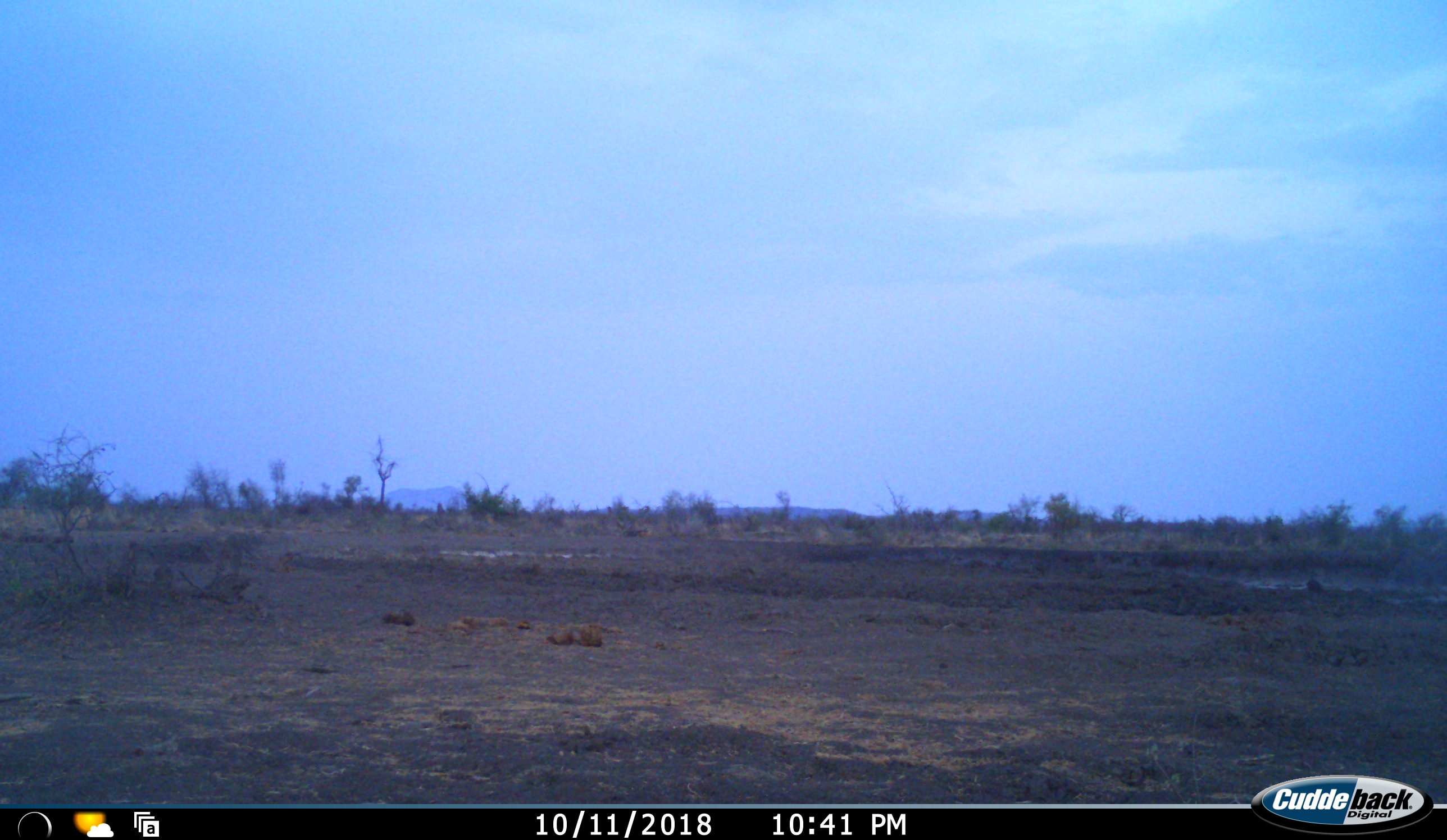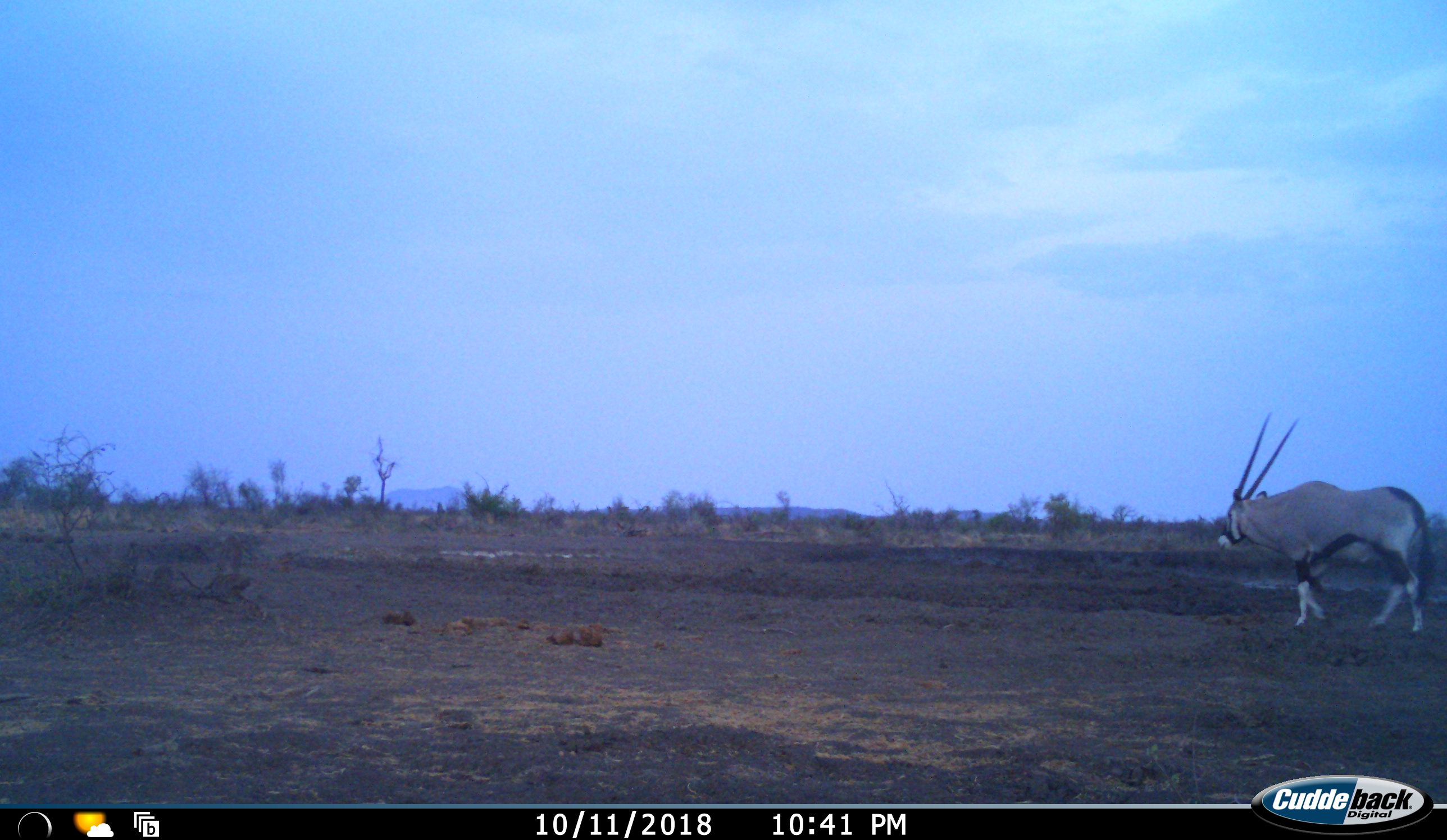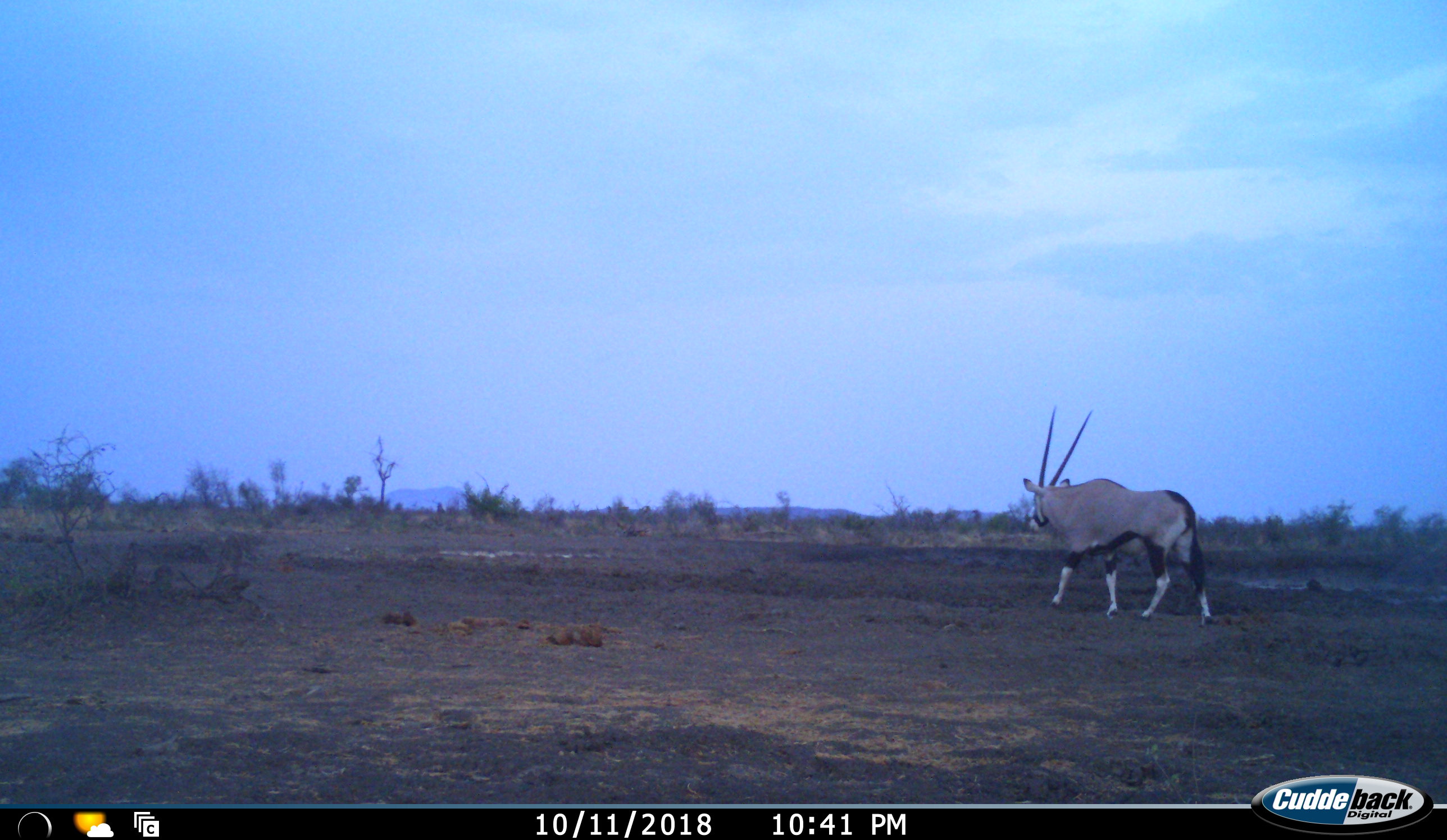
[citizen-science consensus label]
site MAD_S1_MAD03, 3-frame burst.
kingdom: Animalia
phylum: Chordata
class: Mammalia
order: Artiodactyla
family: Bovidae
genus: Oryx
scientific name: Oryx gazella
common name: gemsbok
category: oryx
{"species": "oryx (gemsbok) (Oryx gazella)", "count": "1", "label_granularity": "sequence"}